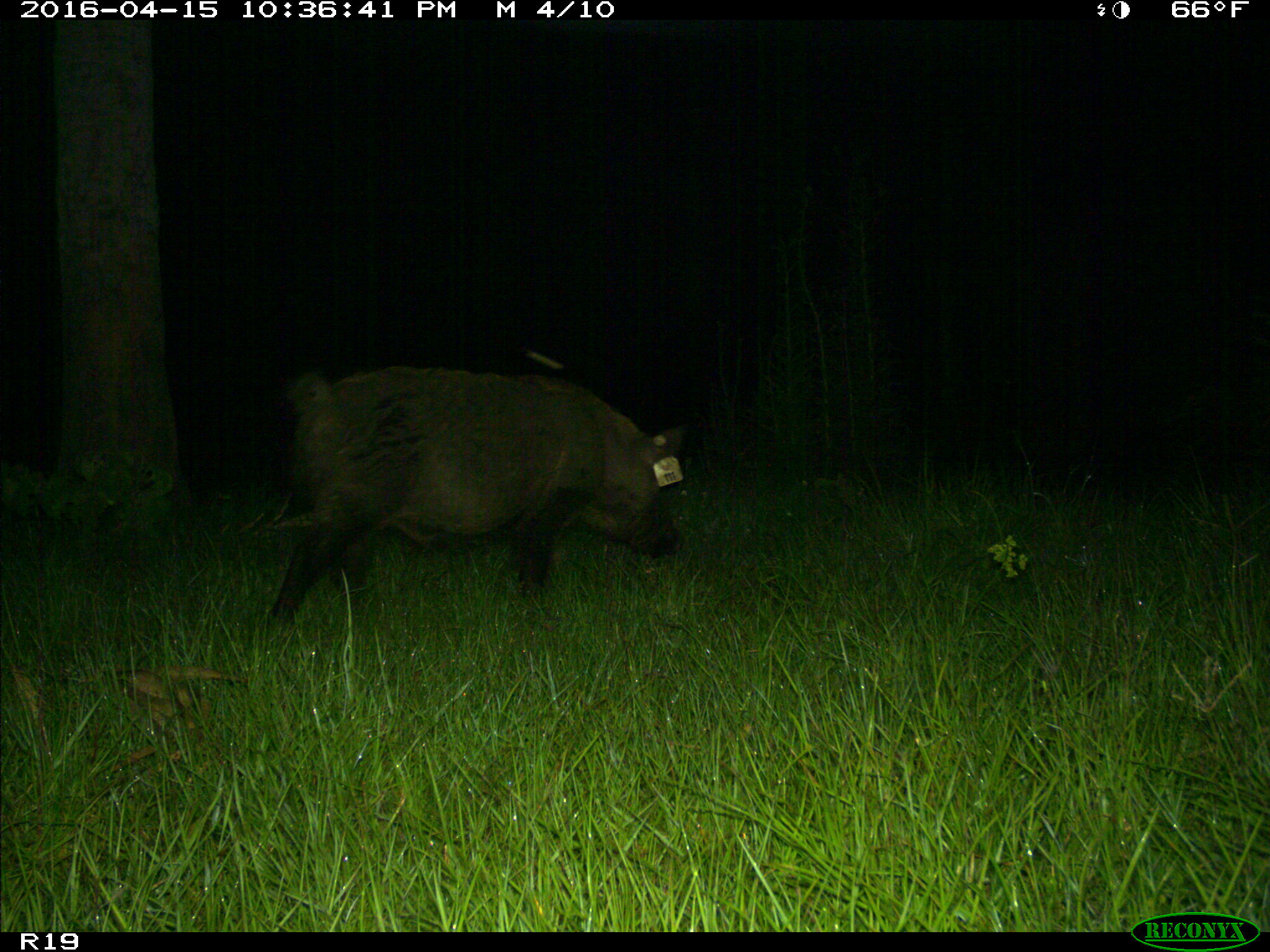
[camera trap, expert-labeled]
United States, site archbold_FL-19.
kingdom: Animalia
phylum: Chordata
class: Mammalia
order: Artiodactyla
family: Suidae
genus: Sus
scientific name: Sus scrofa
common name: wild boar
Sus scrofa (wild boar).